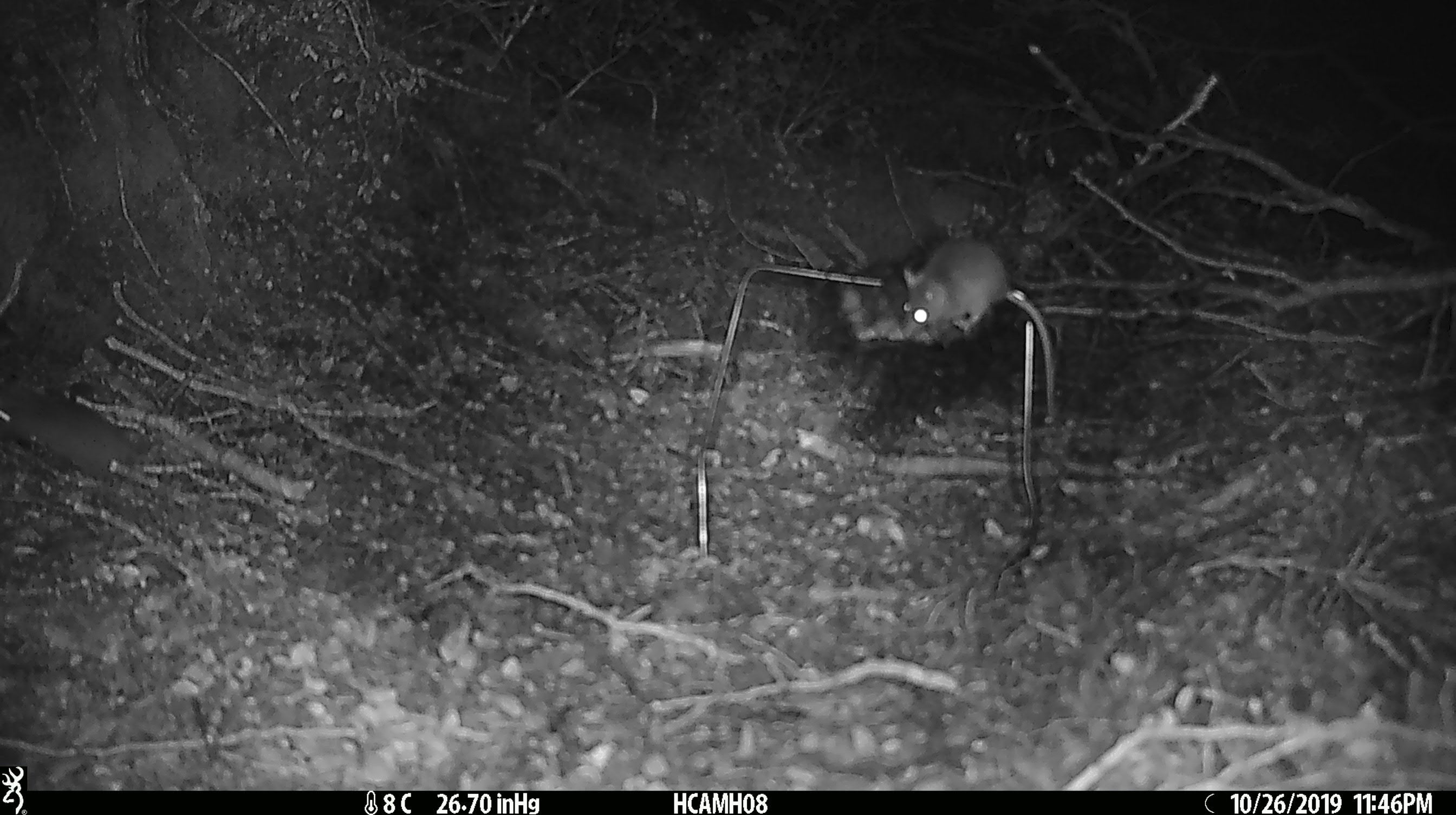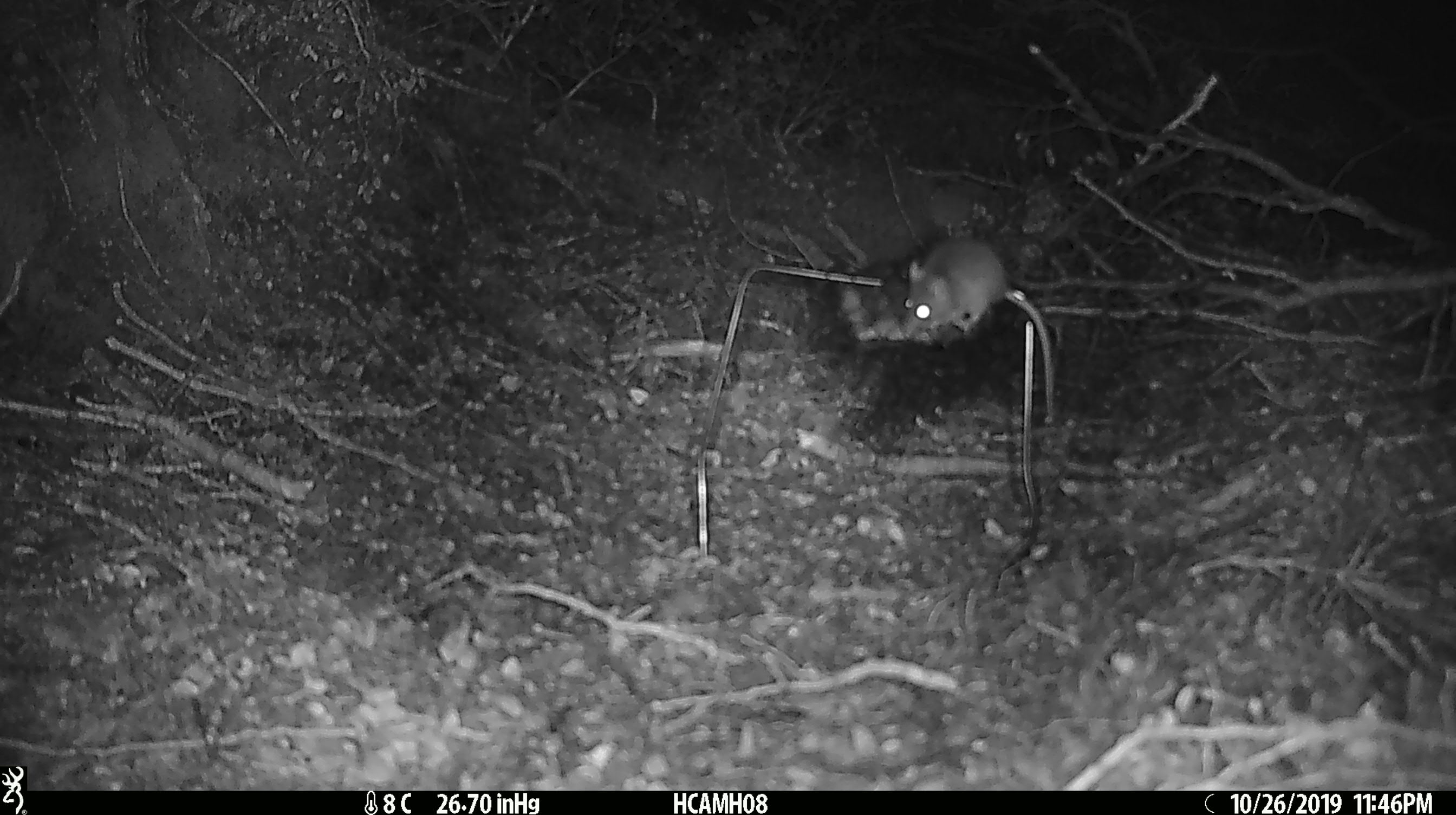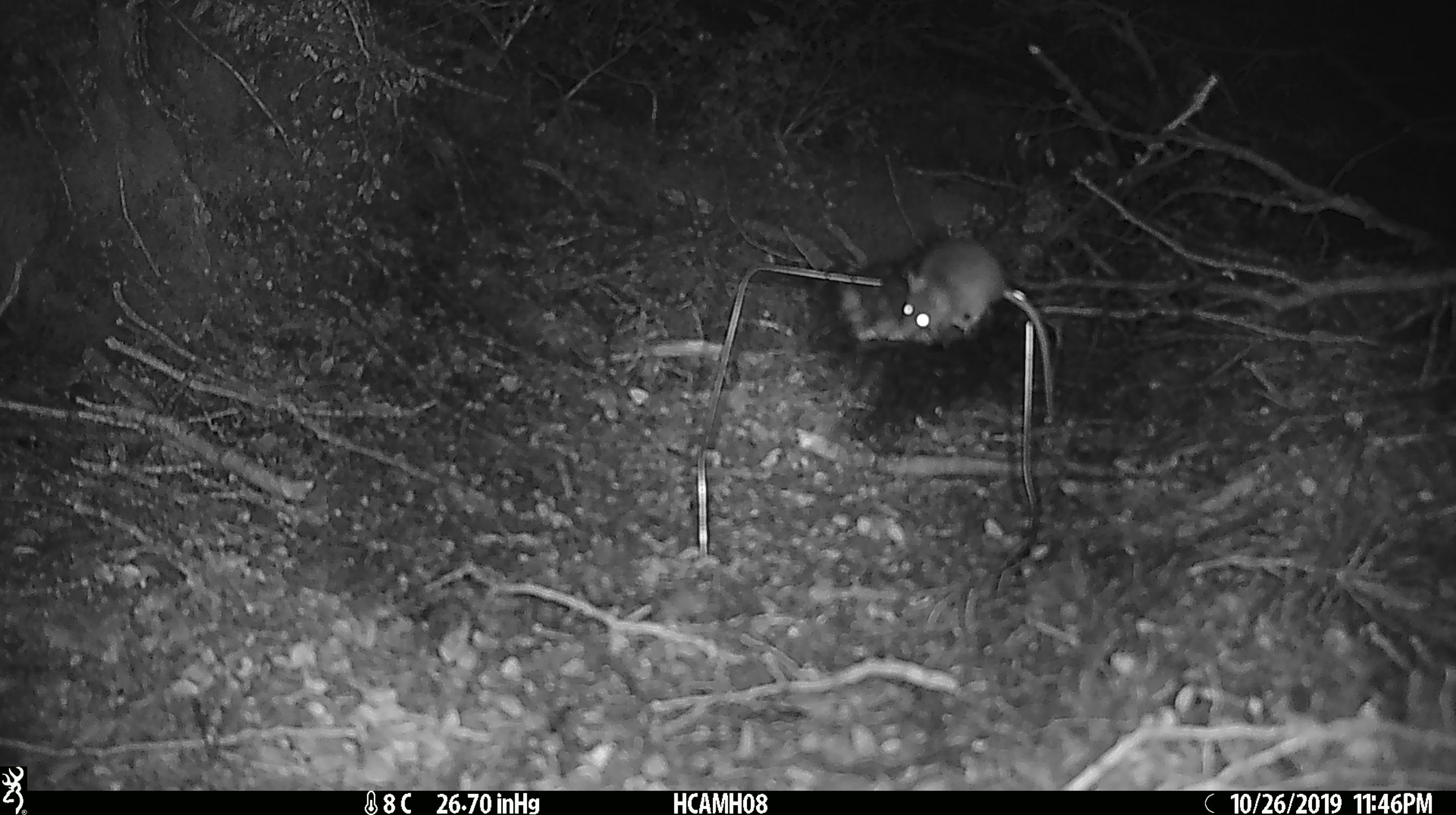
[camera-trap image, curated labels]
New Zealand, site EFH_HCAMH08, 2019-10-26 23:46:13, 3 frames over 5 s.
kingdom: Animalia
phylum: Chordata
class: Mammalia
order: Rodentia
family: Muridae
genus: Mus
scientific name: Mus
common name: mouse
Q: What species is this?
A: Mouse (Mus).